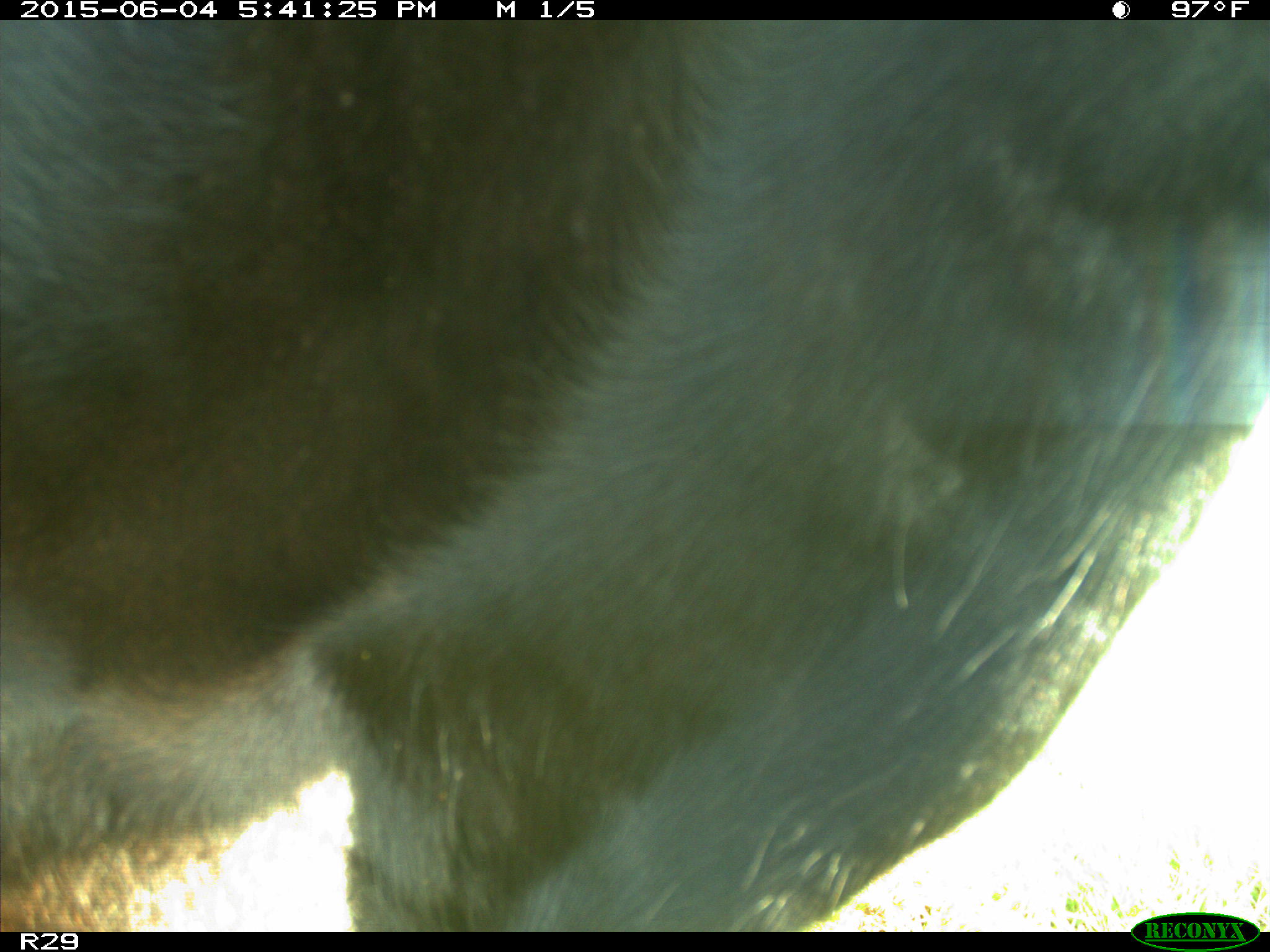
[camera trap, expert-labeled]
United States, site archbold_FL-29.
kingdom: Animalia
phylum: Chordata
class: Mammalia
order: Artiodactyla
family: Bovidae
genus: Bos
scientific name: Bos taurus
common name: domestic cow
Bos taurus (domestic cow).